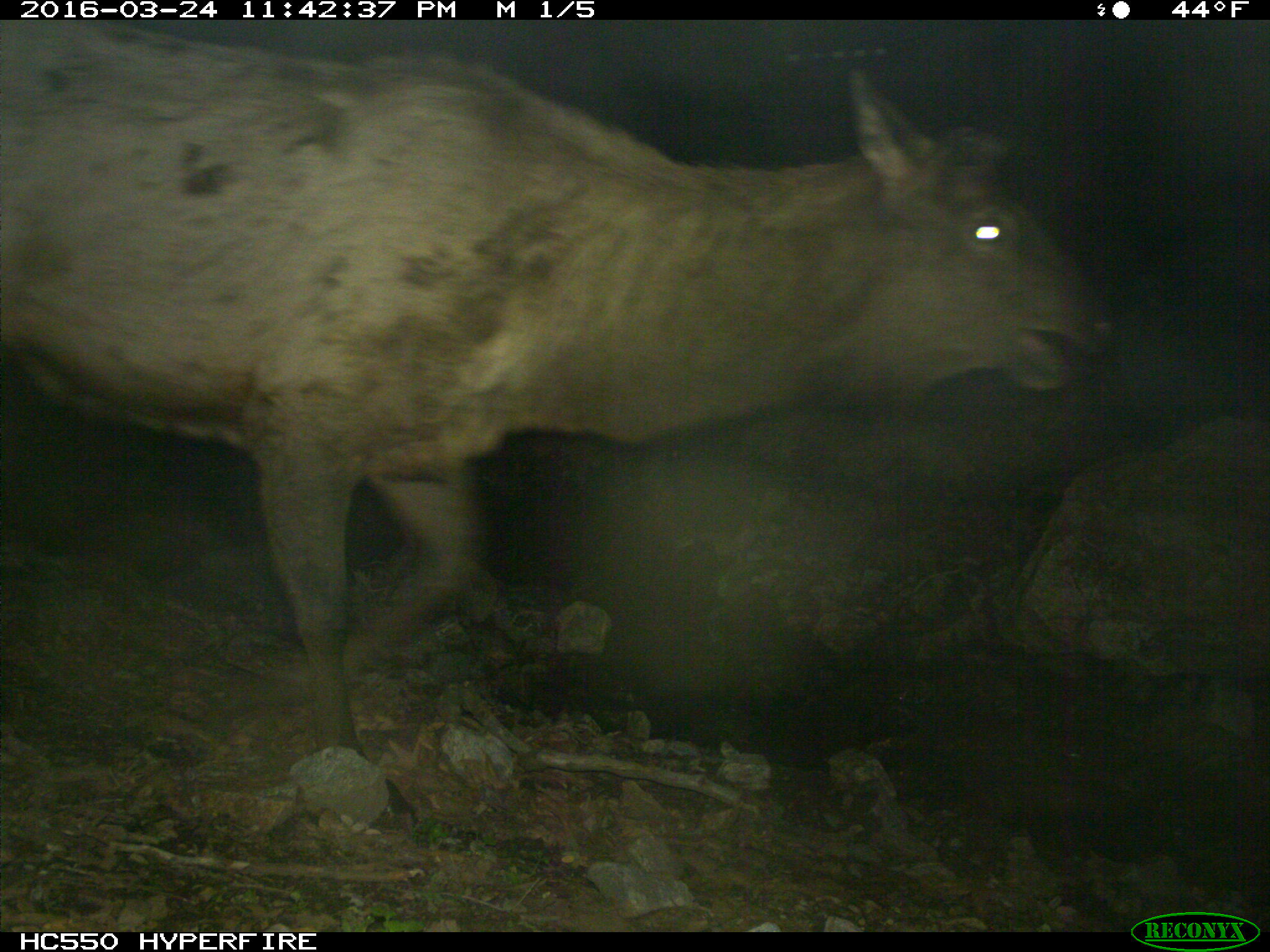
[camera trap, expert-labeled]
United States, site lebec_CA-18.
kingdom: Animalia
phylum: Chordata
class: Mammalia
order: Artiodactyla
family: Cervidae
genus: Cervus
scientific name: Cervus canadensis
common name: elk